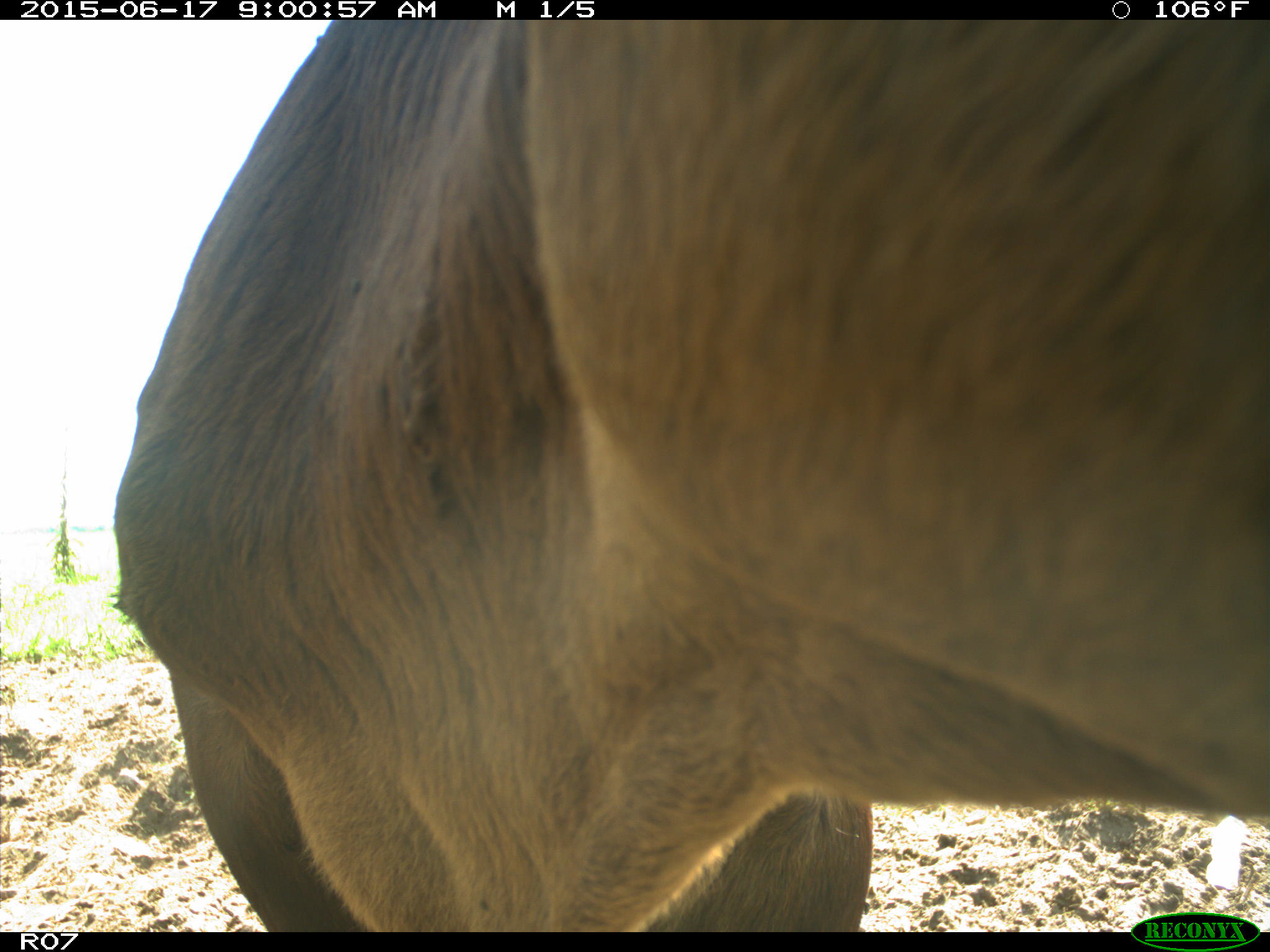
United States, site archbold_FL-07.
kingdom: Animalia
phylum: Chordata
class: Mammalia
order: Artiodactyla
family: Bovidae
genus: Bos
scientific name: Bos taurus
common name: domestic cow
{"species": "Bos taurus (domestic cow)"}